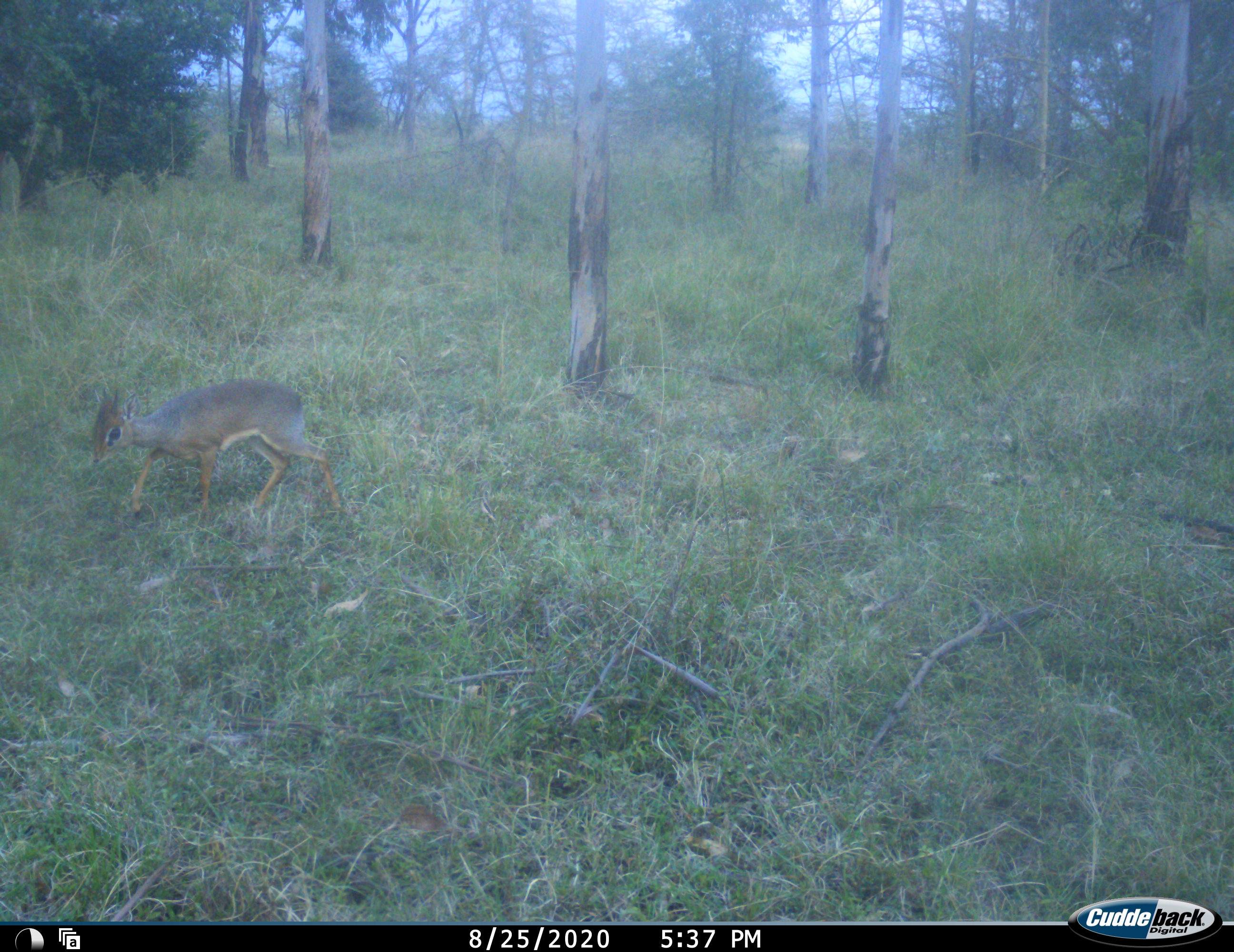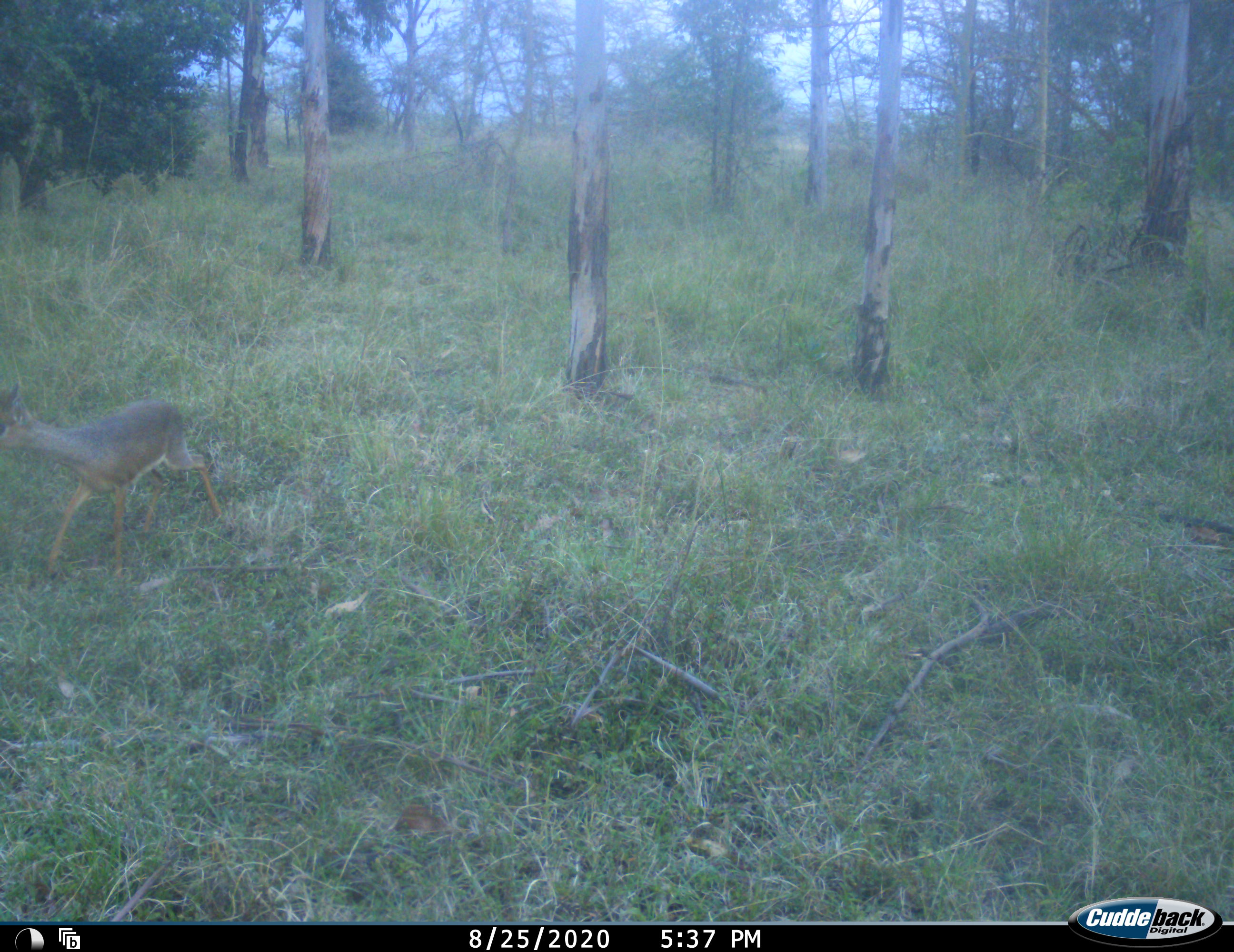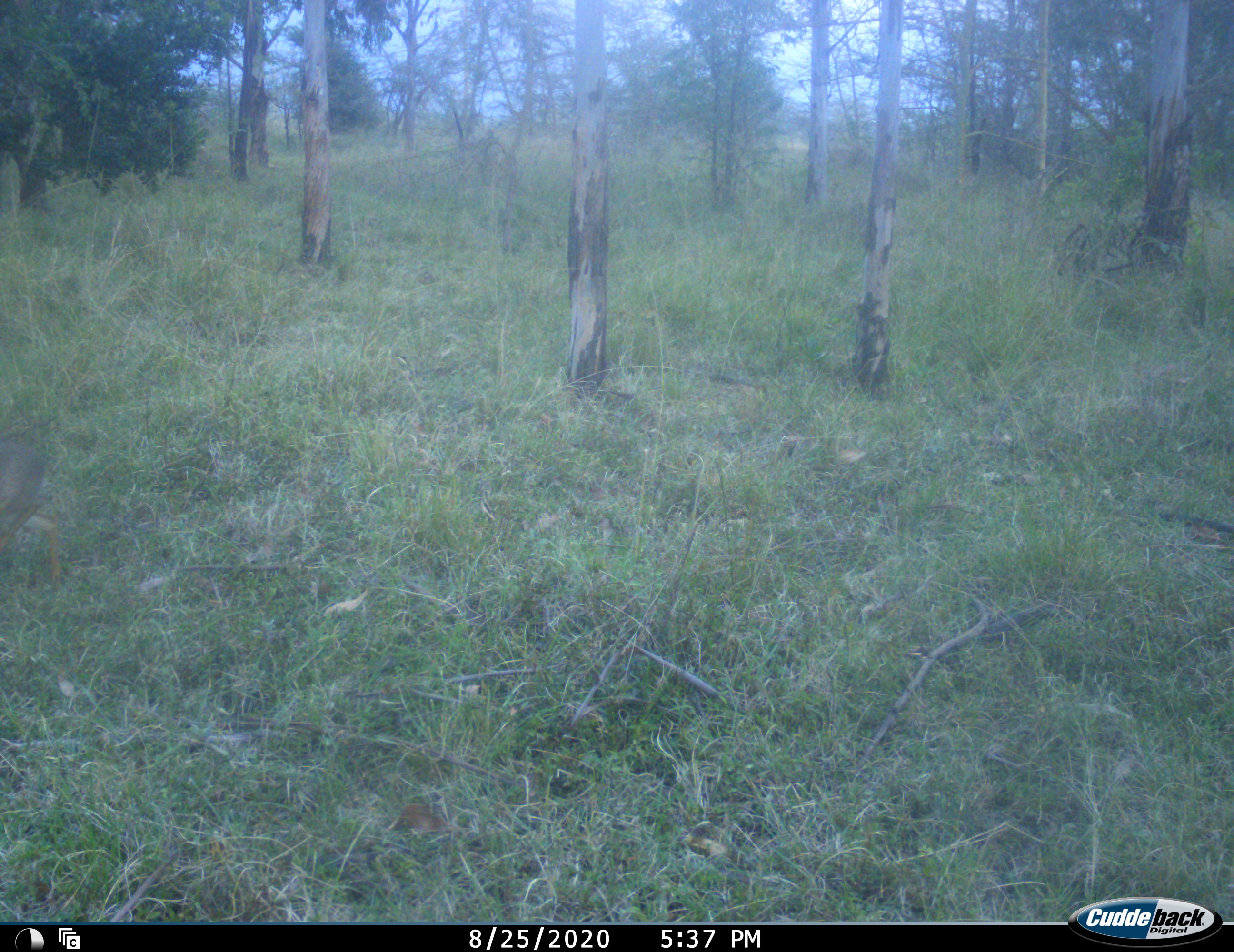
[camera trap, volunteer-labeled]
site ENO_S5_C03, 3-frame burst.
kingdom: Animalia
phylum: Chordata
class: Mammalia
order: Artiodactyla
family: Bovidae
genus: Madoqua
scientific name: Madoqua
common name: dik-dik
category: dikdik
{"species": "dikdik (dik-dik) (Madoqua)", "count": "1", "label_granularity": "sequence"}